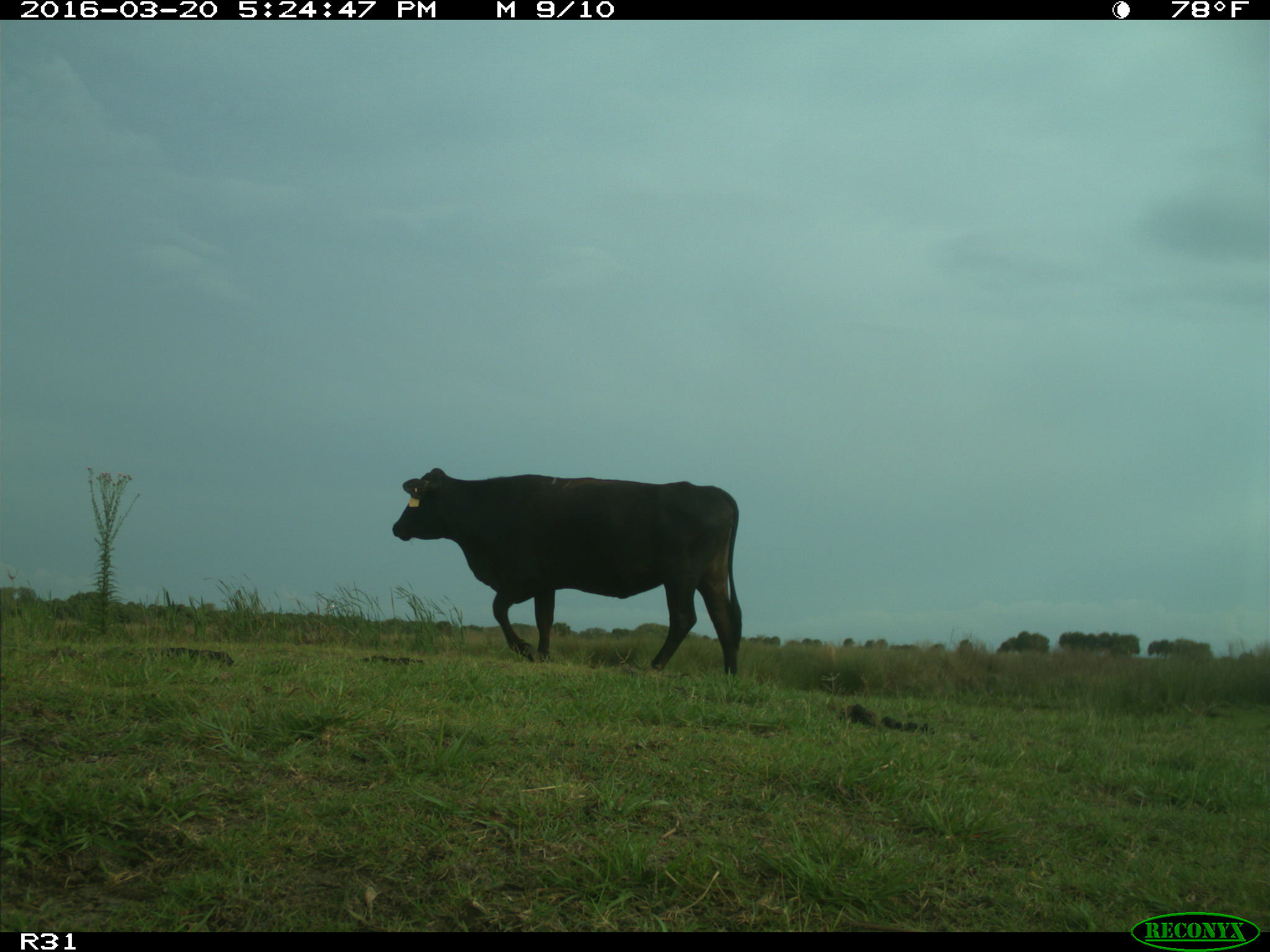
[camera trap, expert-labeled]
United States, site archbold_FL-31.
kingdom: Animalia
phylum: Chordata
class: Mammalia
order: Artiodactyla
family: Bovidae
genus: Bos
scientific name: Bos taurus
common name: domestic cow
Bos taurus (domestic cow).